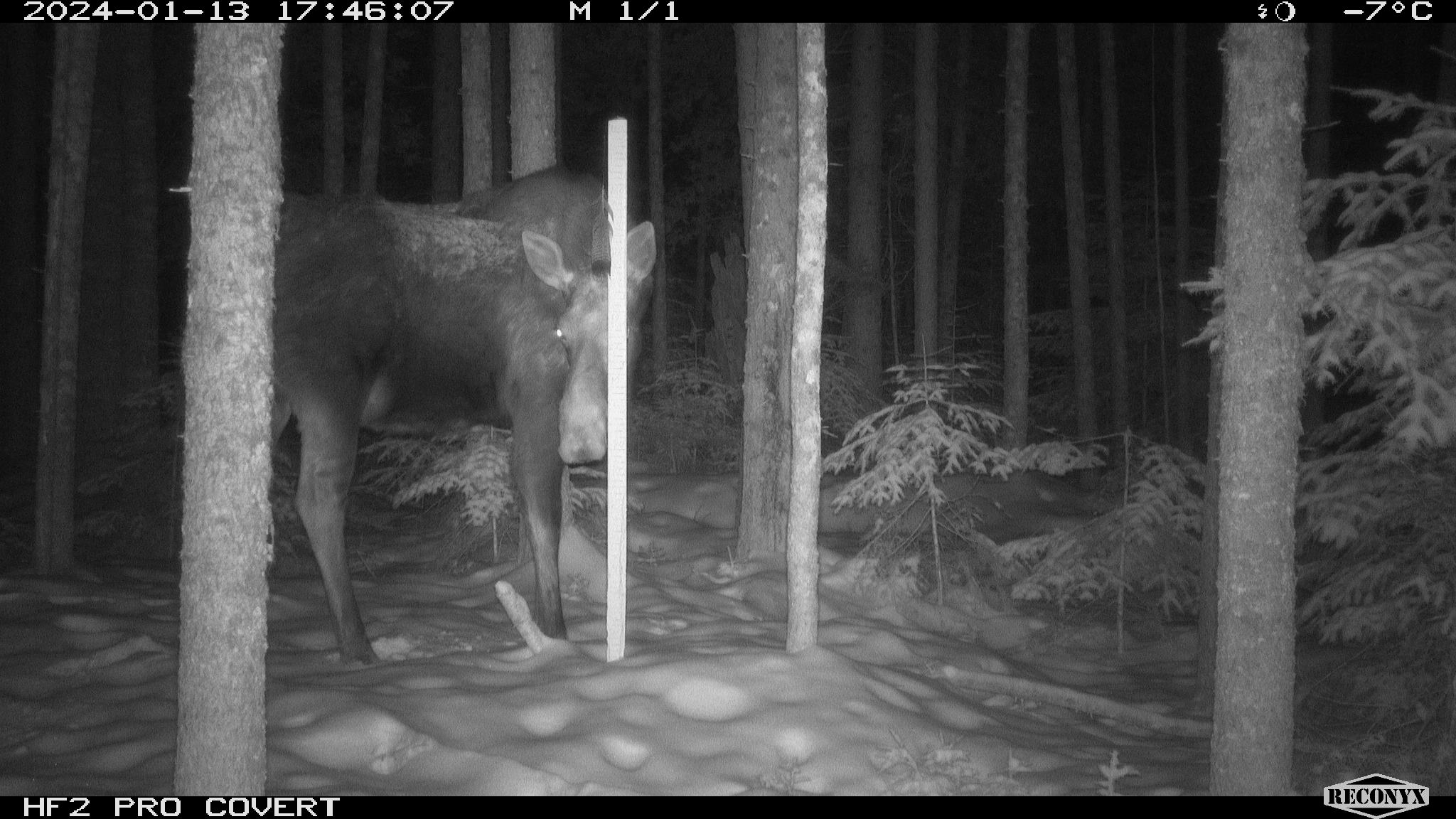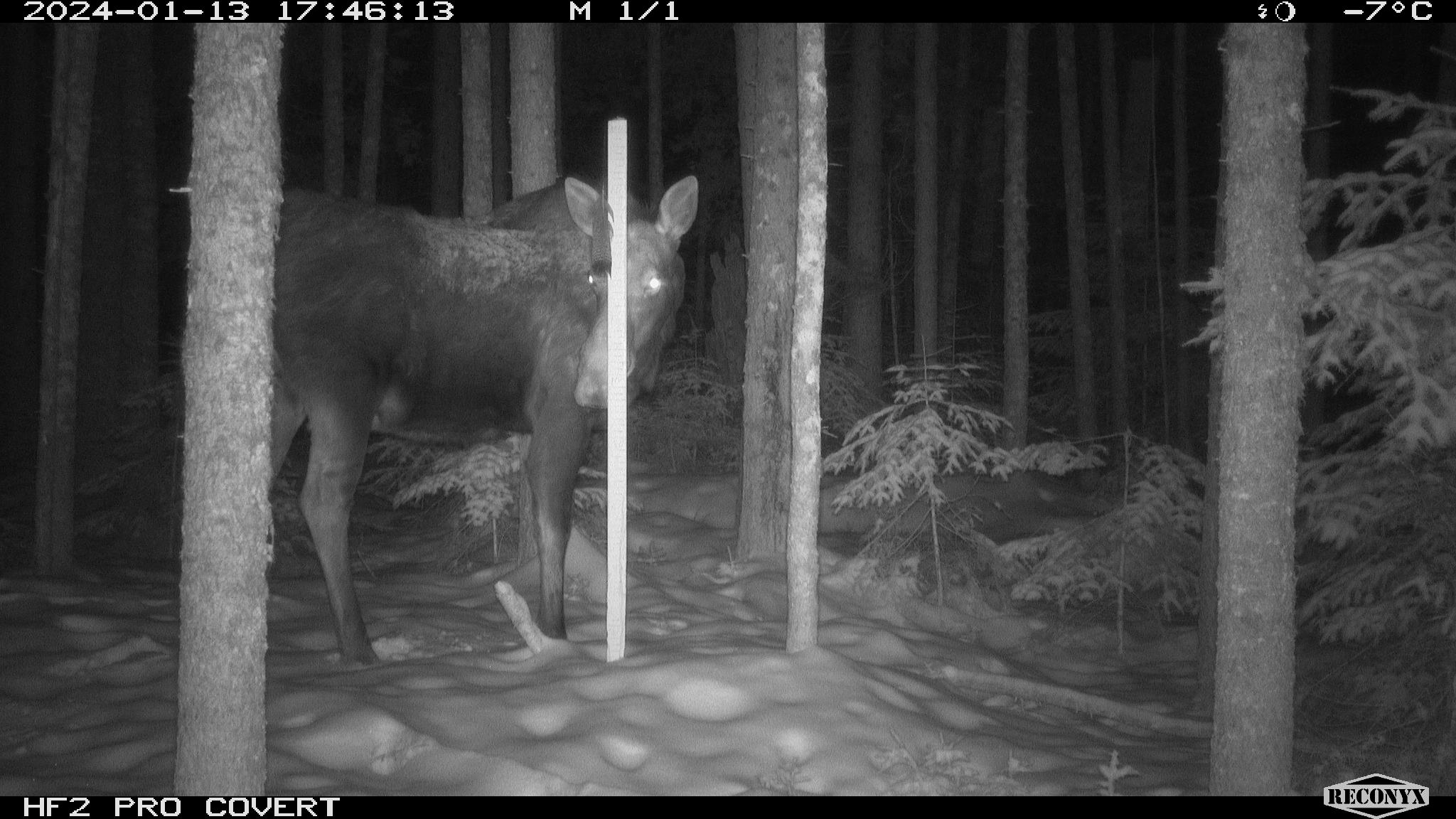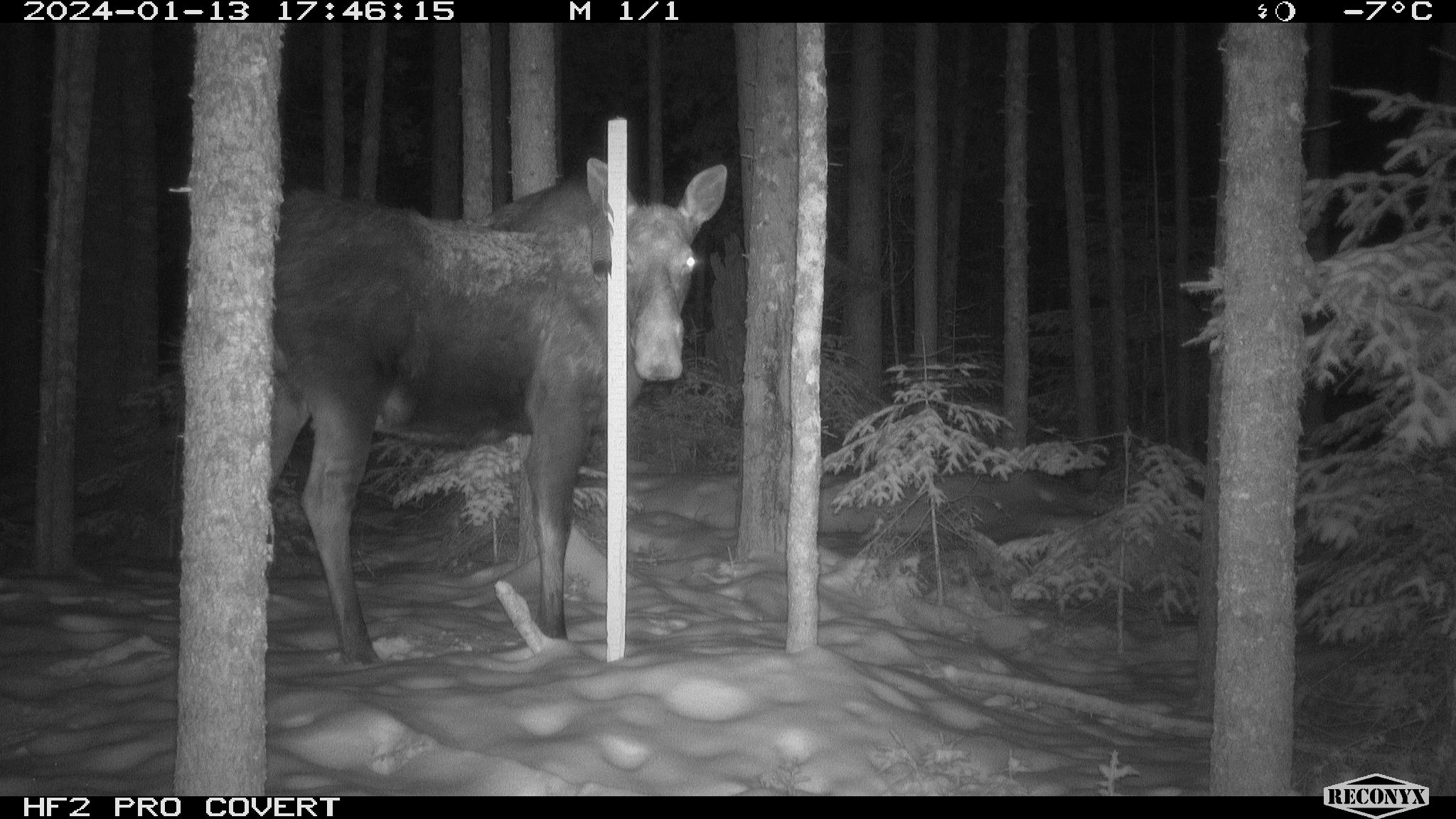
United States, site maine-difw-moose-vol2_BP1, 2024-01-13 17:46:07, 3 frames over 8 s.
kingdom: Animalia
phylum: Chordata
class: Mammalia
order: Artiodactyla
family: Cervidae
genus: Alces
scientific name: Alces alces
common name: moose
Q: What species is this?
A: Moose (Alces alces).